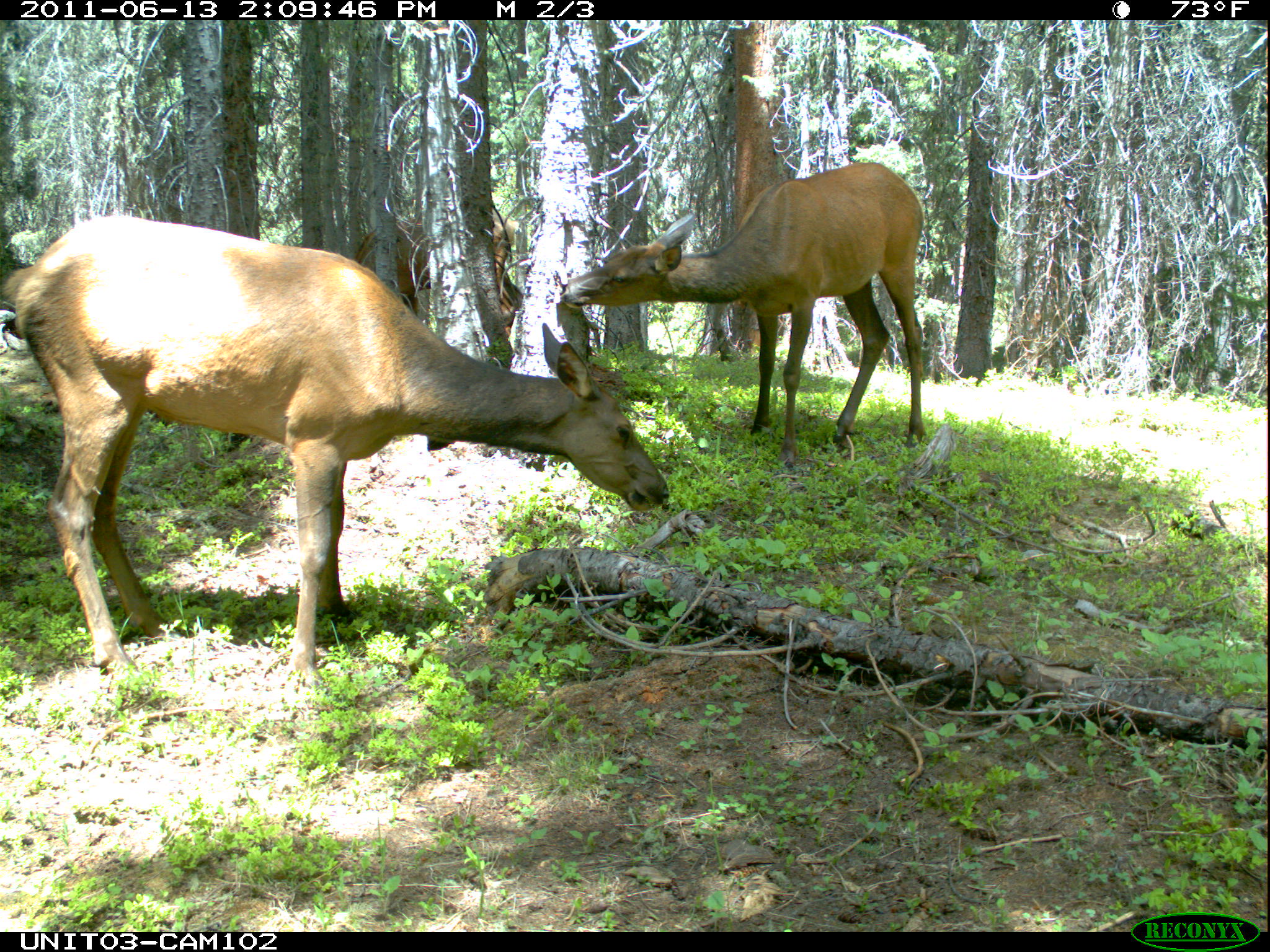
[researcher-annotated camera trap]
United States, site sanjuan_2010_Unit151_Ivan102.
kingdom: Animalia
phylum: Chordata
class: Mammalia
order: Artiodactyla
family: Cervidae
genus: Cervus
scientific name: Cervus elaphus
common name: red deer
Cervus elaphus (red deer).